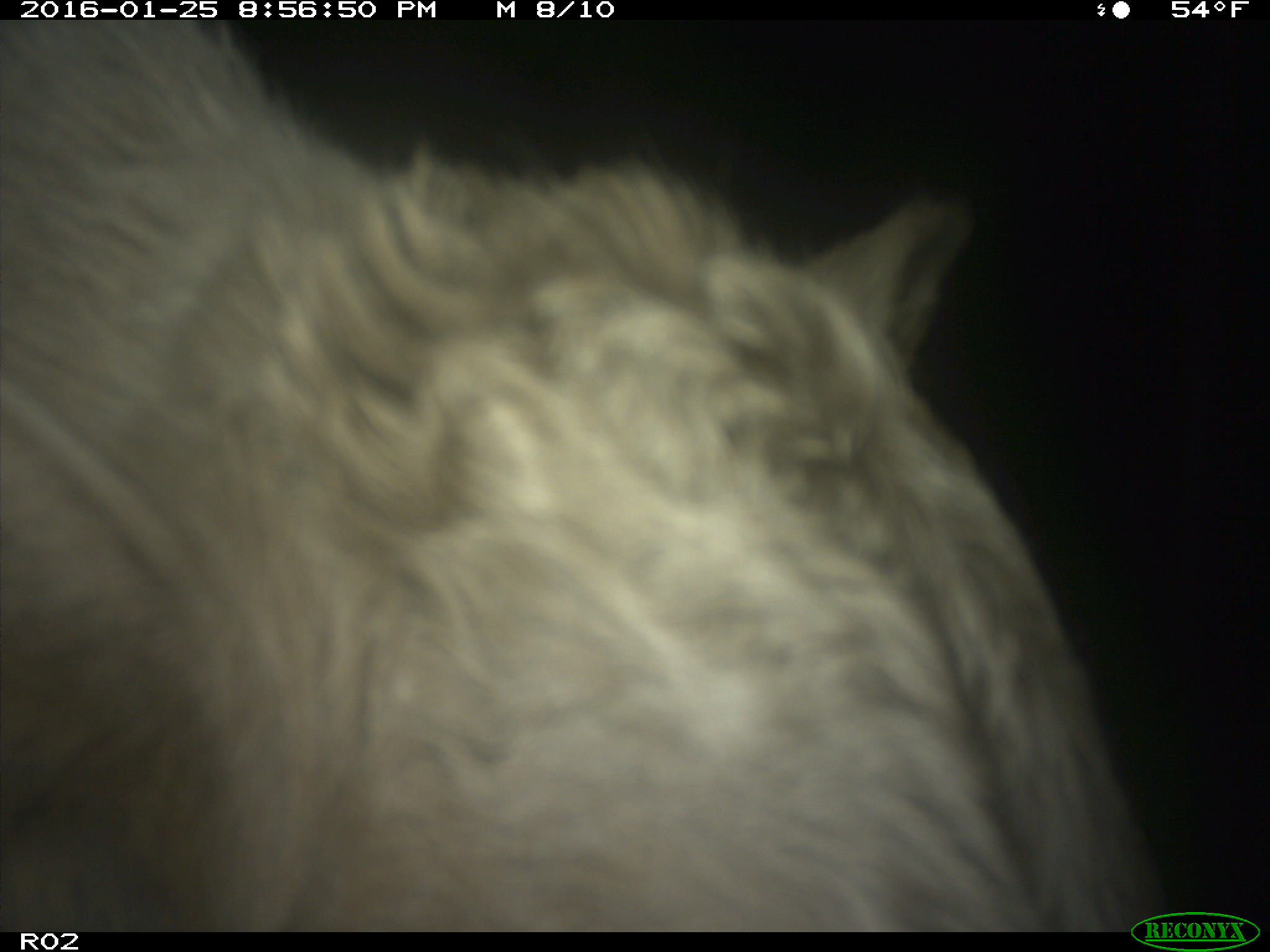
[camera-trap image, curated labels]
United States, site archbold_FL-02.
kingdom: Animalia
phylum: Chordata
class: Mammalia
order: Artiodactyla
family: Bovidae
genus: Bos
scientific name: Bos taurus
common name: domestic cow